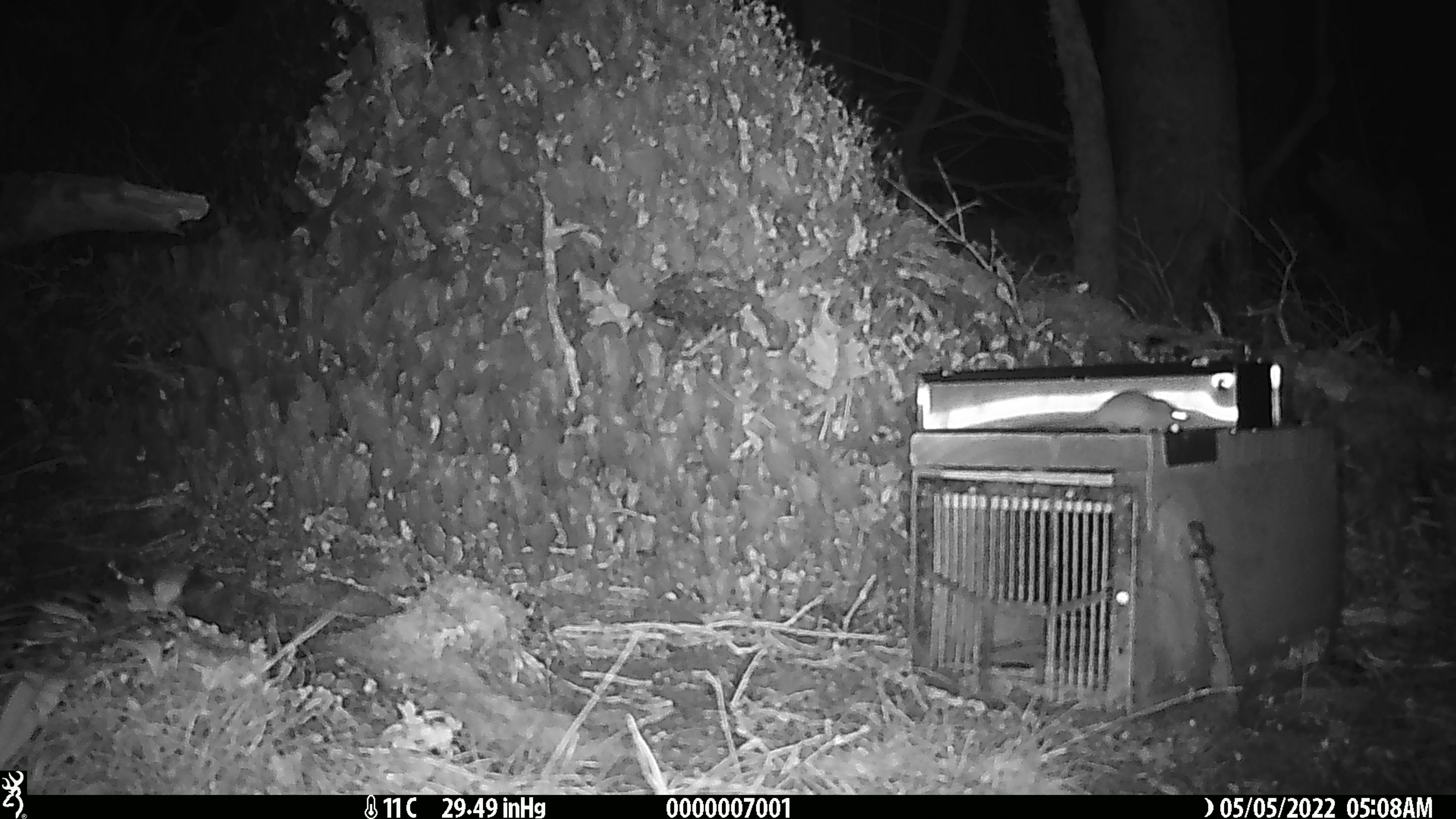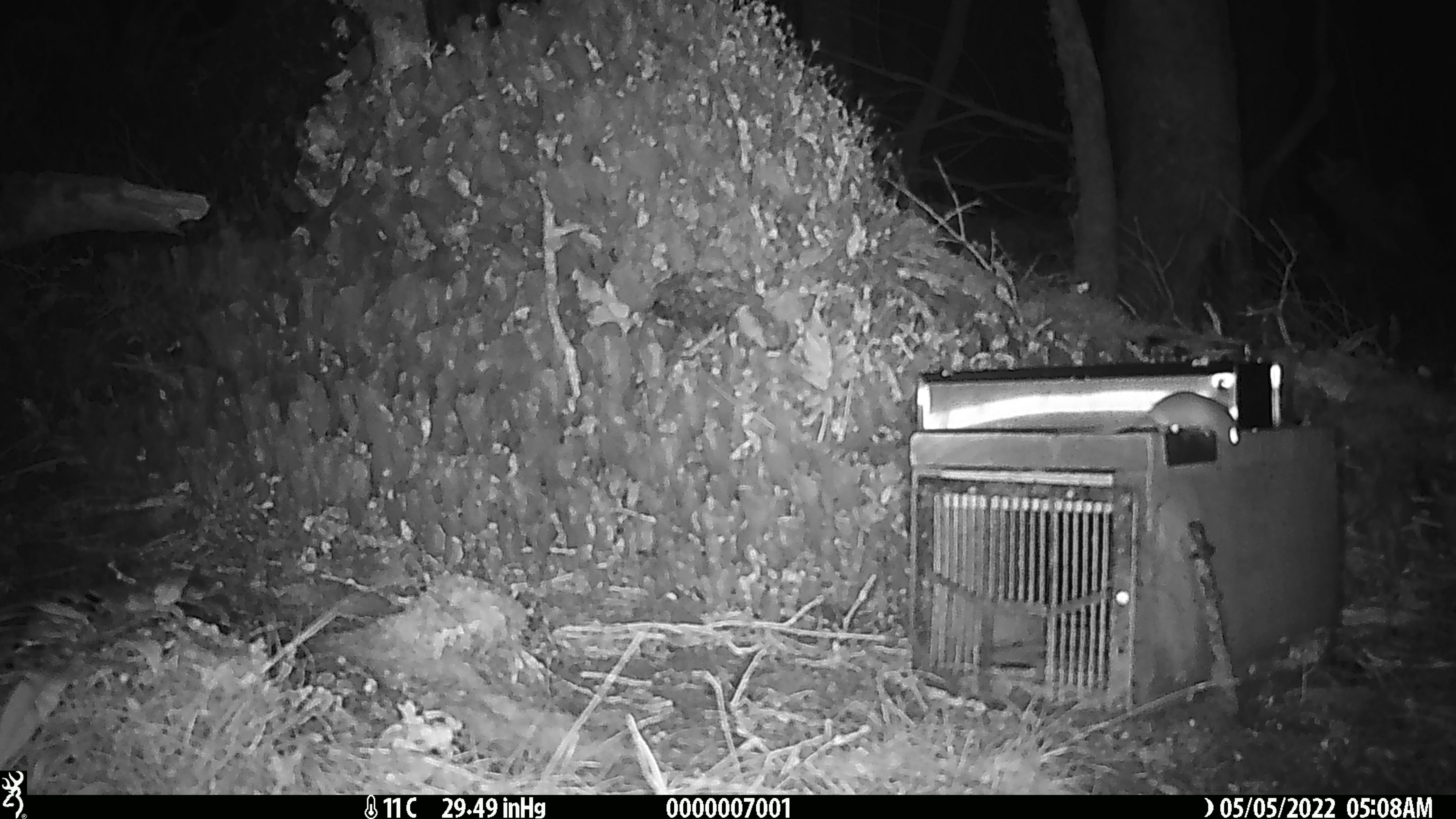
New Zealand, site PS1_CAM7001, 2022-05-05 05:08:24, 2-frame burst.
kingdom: Animalia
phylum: Chordata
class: Mammalia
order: Rodentia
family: Muridae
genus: Mus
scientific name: Mus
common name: mouse